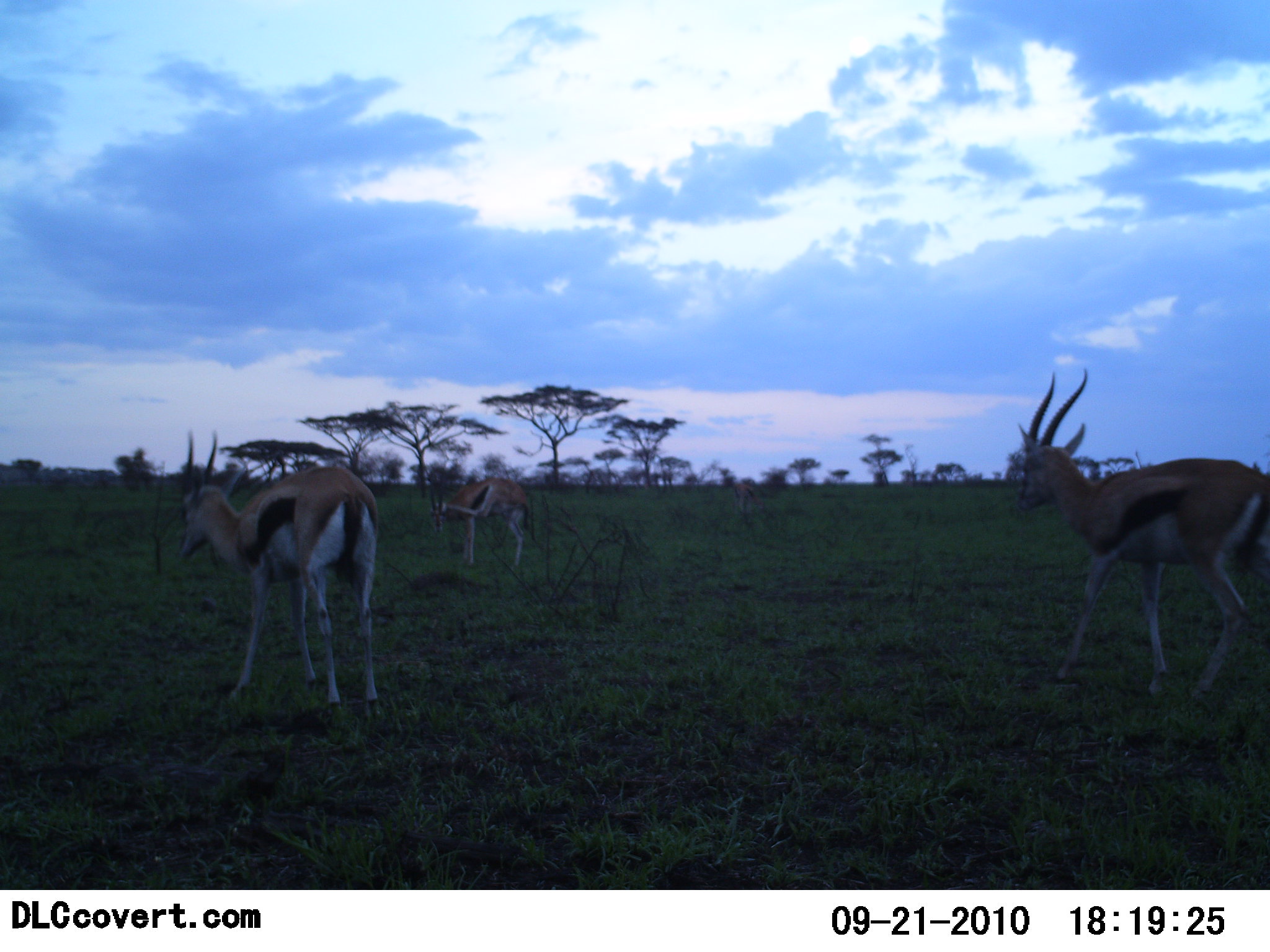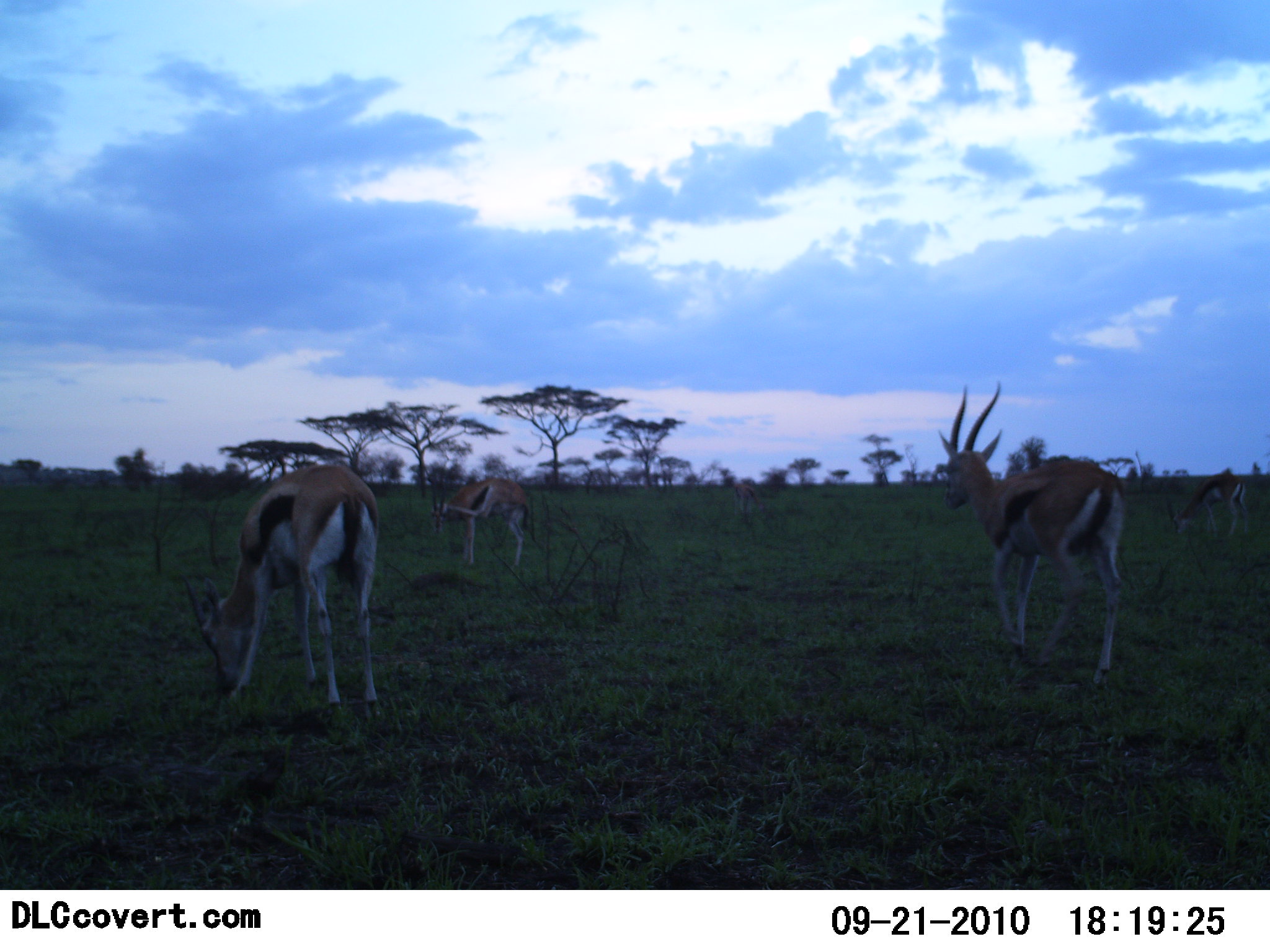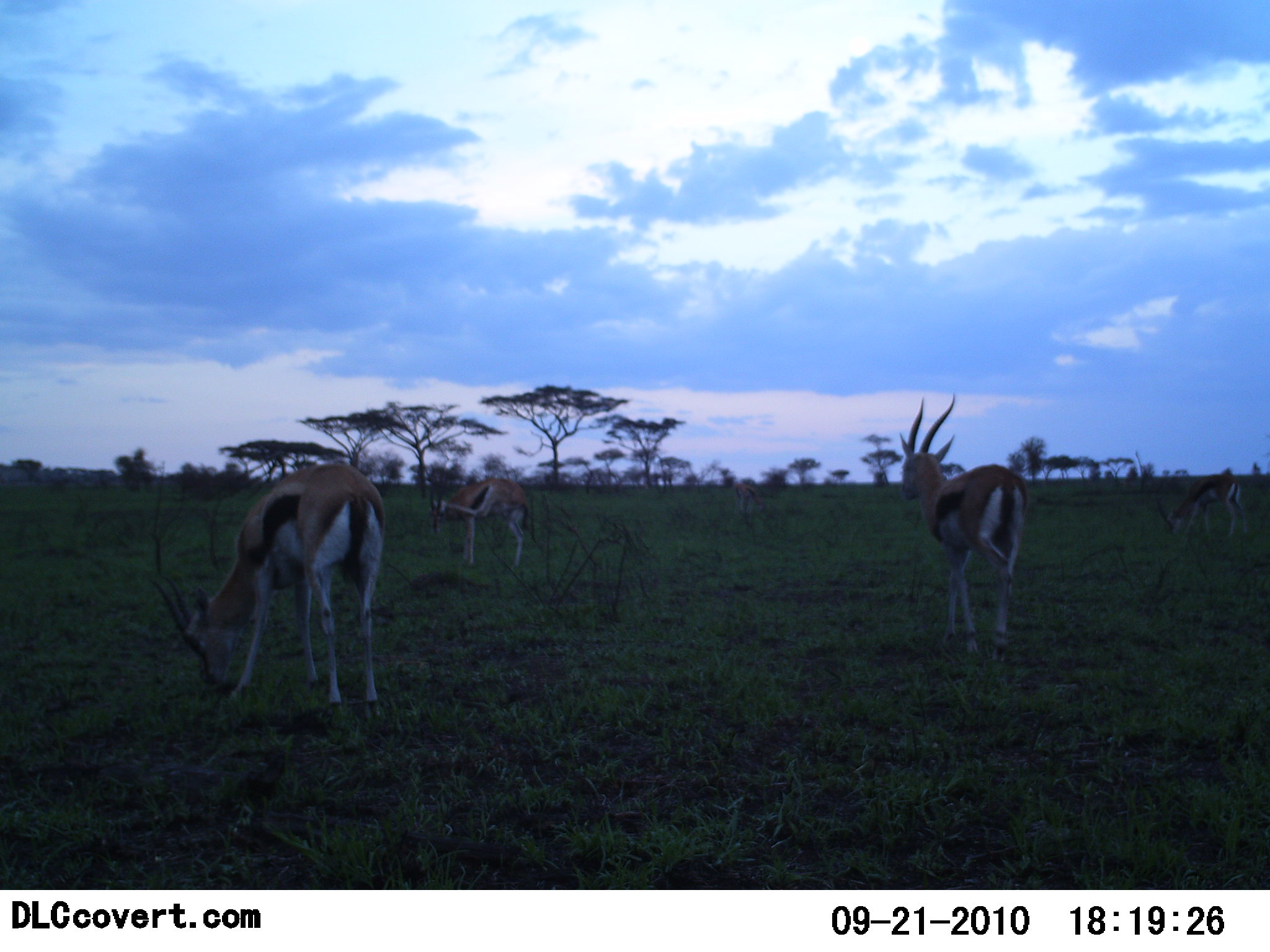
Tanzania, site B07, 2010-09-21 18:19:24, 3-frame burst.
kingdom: Animalia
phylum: Chordata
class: Mammalia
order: Artiodactyla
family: Bovidae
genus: Eudorcas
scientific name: Eudorcas thomsonii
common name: thomson's gazelle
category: gazellethomsons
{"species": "gazellethomsons (thomson's gazelle) (Eudorcas thomsonii)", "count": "4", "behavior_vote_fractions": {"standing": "58%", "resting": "0%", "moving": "50%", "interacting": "0%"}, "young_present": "0%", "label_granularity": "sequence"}